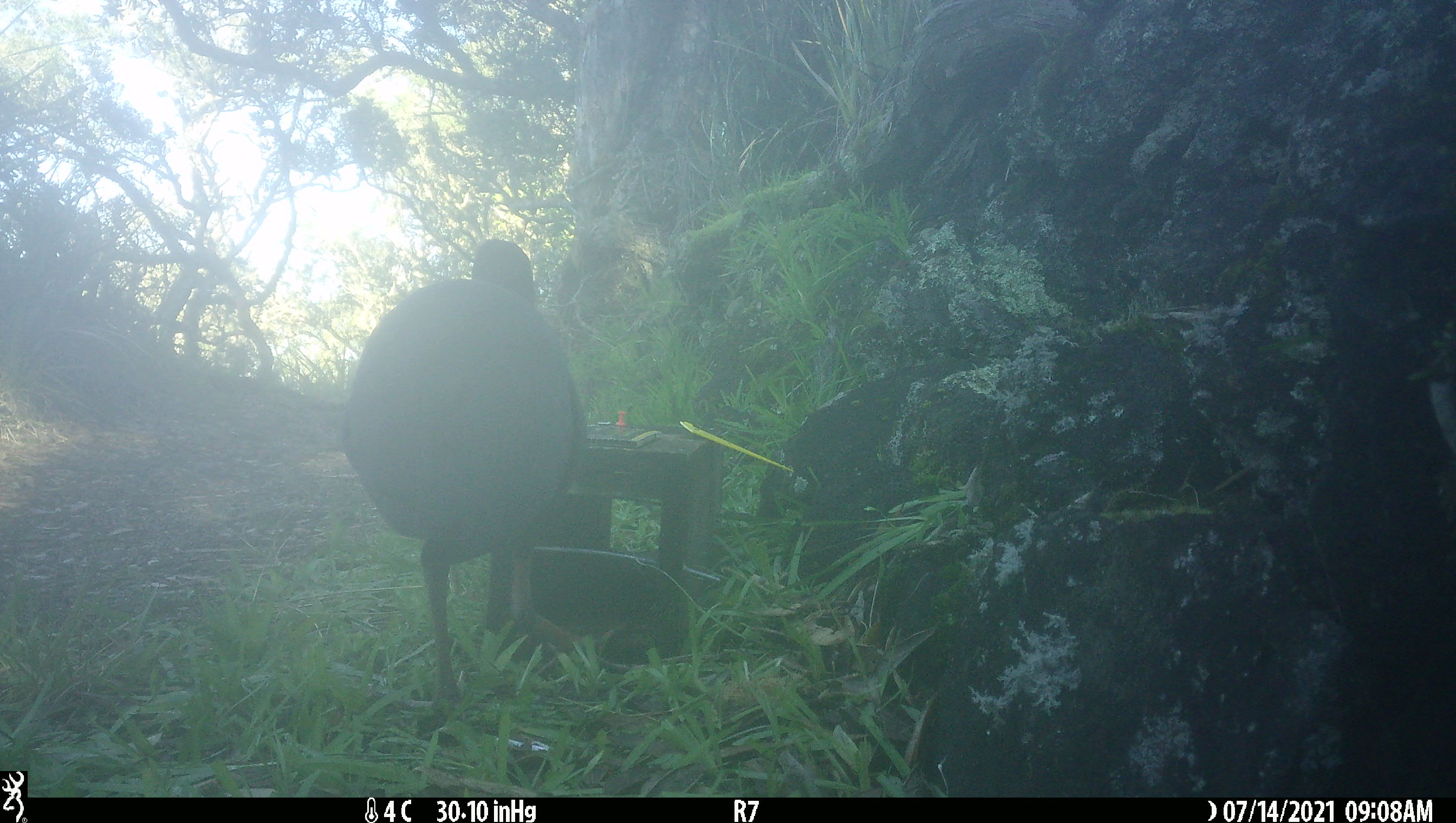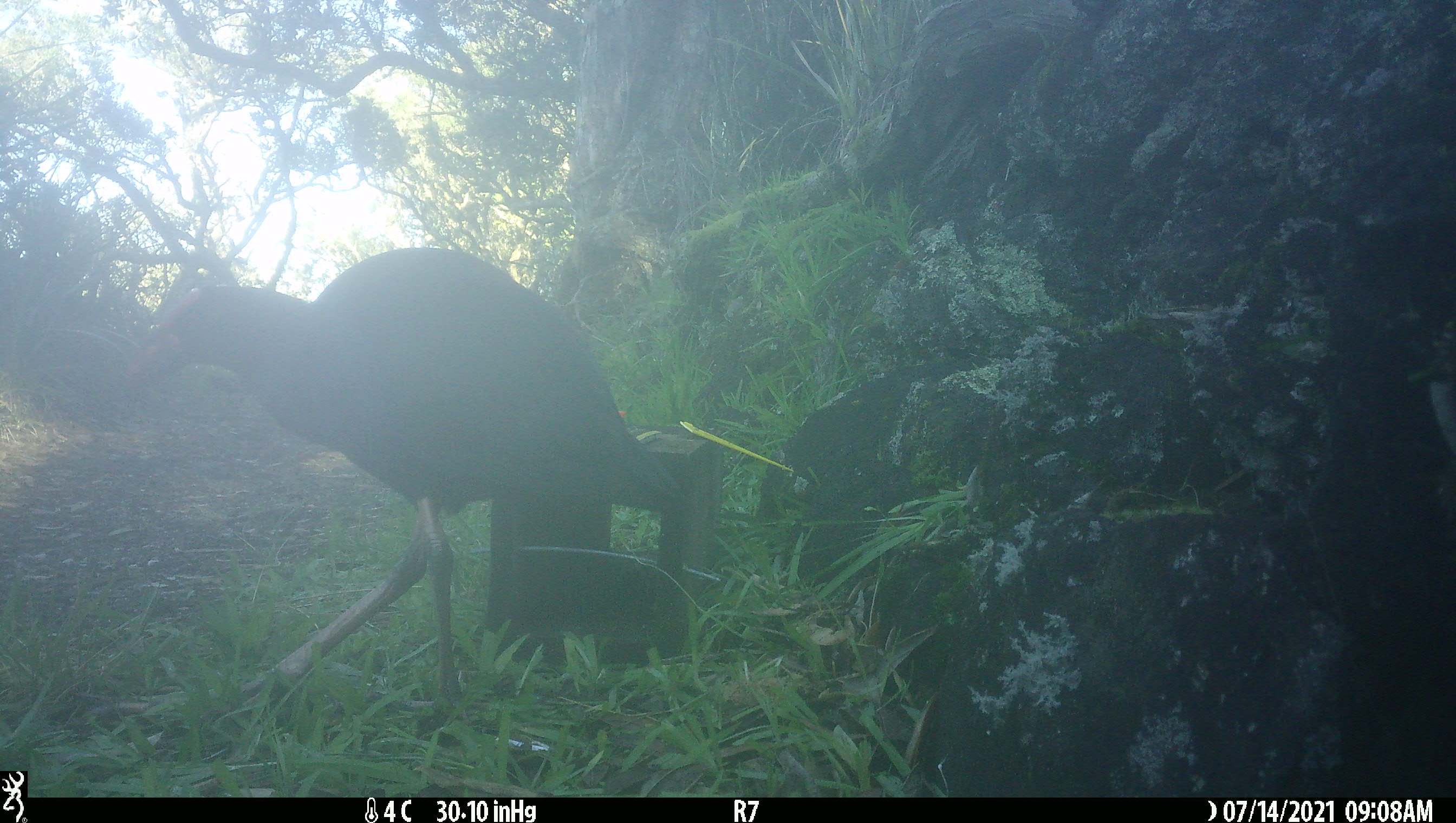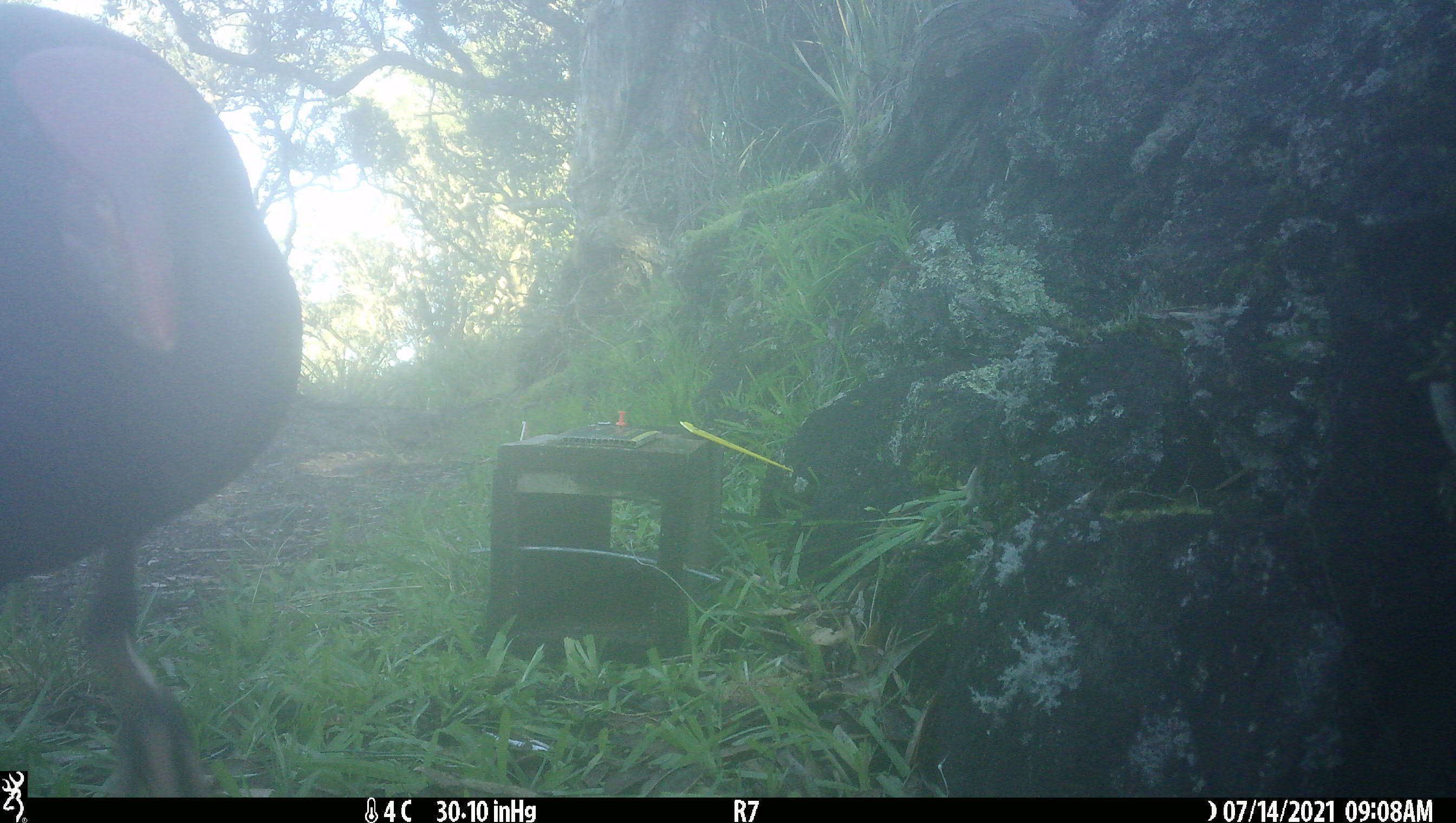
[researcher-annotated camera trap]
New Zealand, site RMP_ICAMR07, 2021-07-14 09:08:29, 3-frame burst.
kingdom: Animalia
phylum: Chordata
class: Aves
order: Gruiformes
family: Rallidae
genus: Porphyrio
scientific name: Porphyrio melanotus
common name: australasian swamphen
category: pukeko